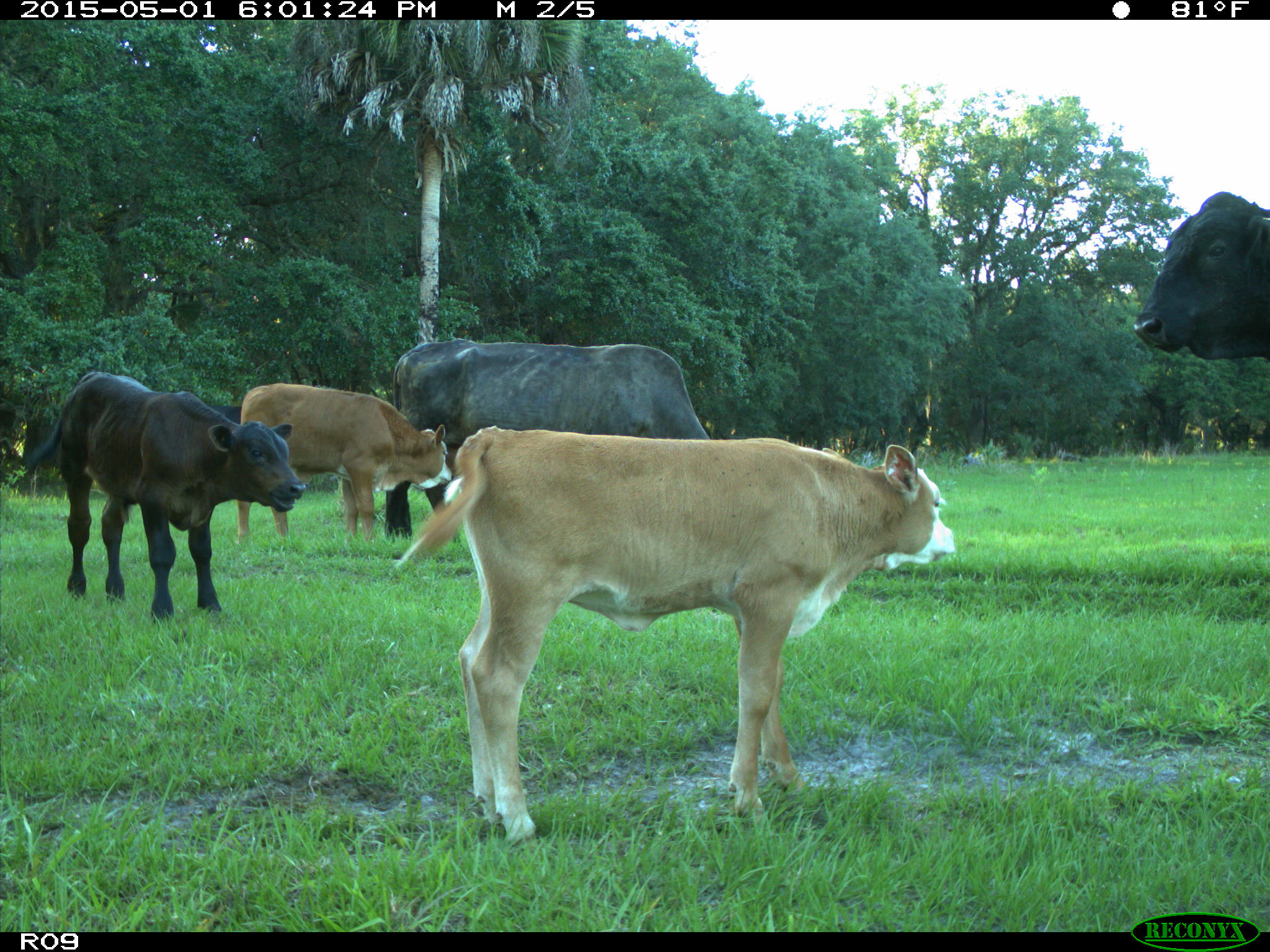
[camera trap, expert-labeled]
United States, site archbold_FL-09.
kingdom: Animalia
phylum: Chordata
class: Mammalia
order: Artiodactyla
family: Bovidae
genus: Bos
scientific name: Bos taurus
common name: domestic cow